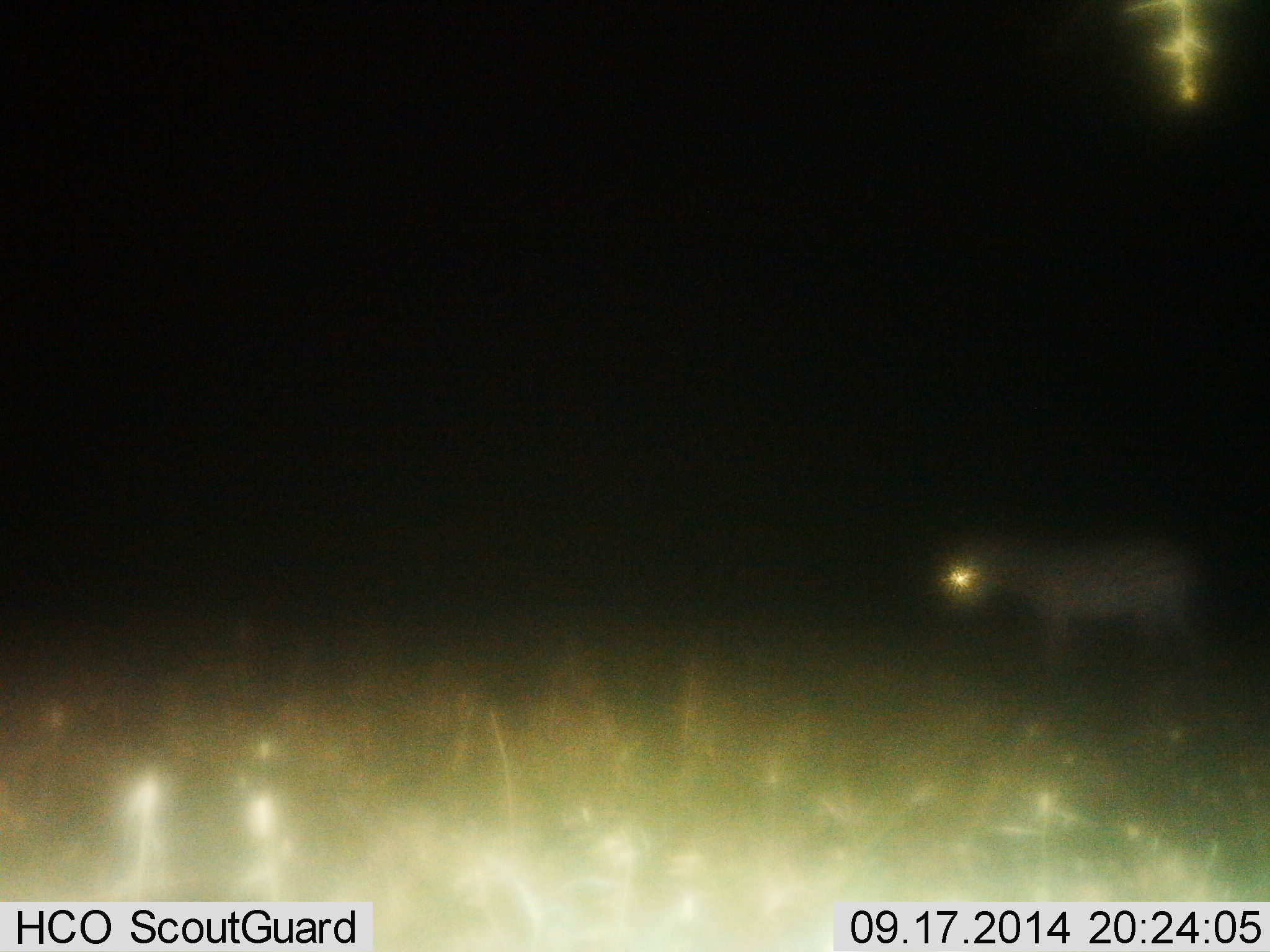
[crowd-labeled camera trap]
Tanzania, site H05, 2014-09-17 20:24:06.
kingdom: Animalia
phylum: Chordata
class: Mammalia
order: Perissodactyla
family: Equidae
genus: Equus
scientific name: Equus quagga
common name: plains zebra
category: zebra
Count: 1.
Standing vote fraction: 90%.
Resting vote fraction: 10%.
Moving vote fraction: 0%.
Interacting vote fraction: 0%.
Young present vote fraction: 0%.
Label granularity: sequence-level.